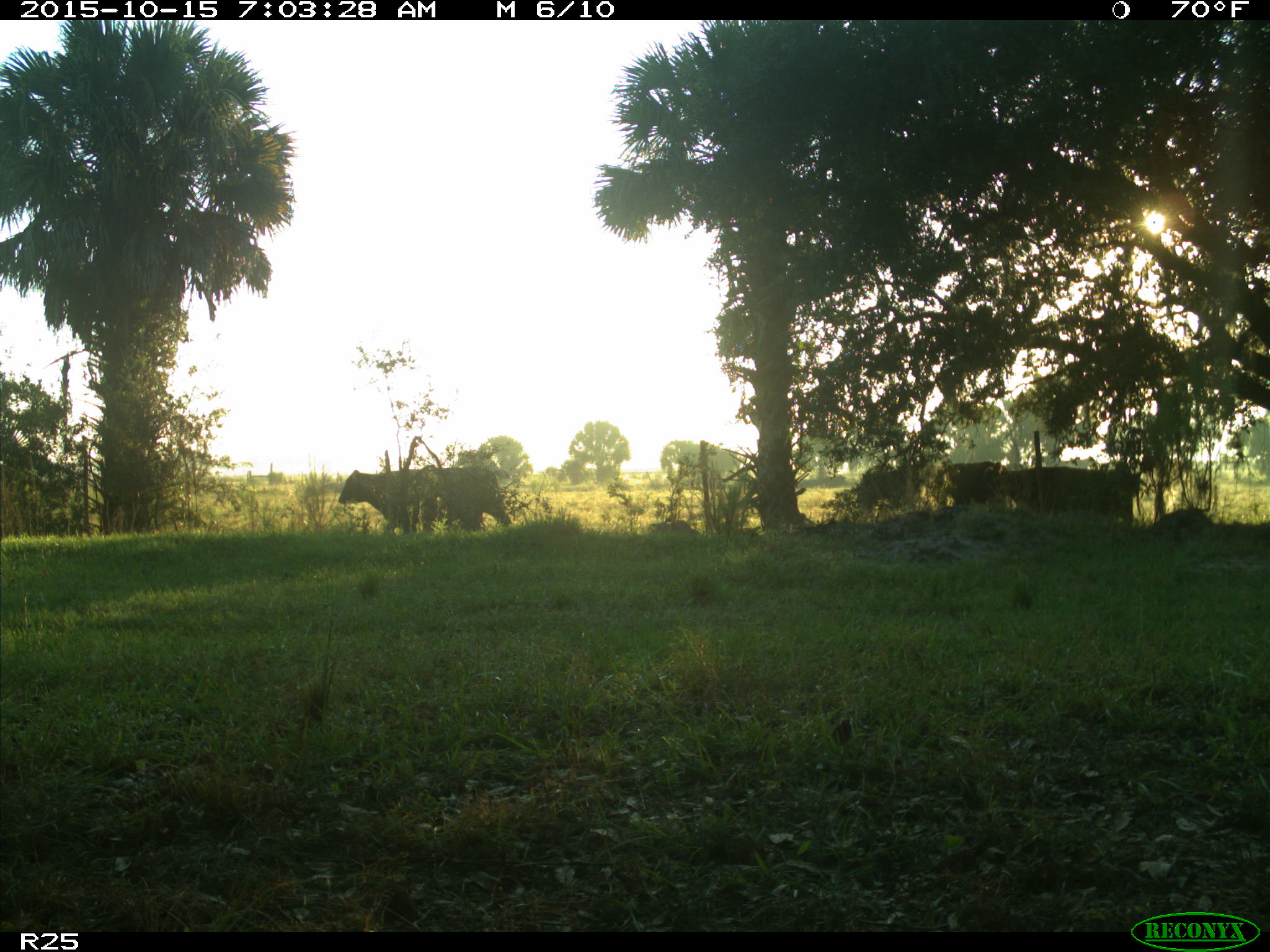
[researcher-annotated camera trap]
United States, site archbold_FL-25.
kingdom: Animalia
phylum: Chordata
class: Mammalia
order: Artiodactyla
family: Bovidae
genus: Bos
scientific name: Bos taurus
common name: domestic cow